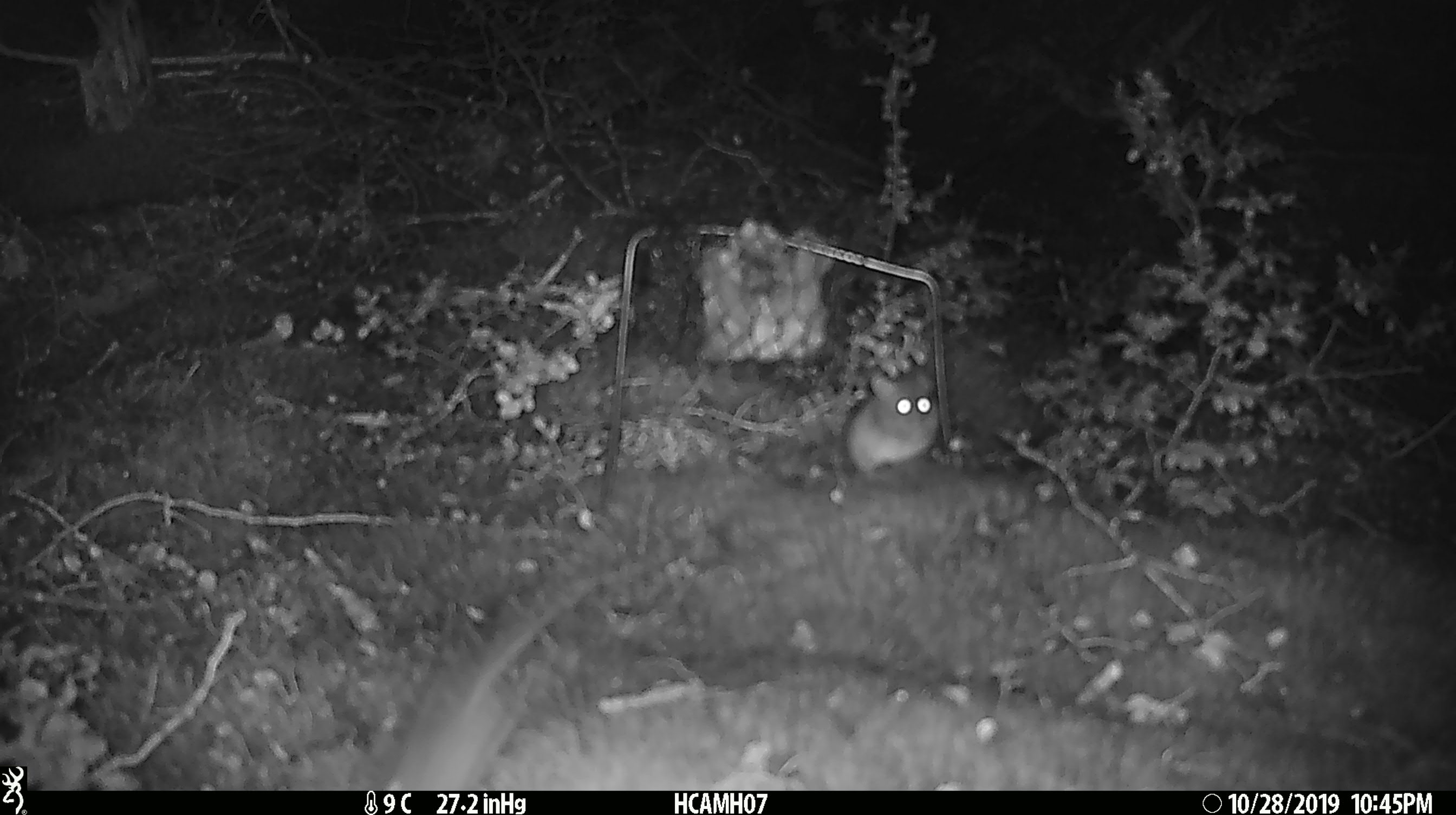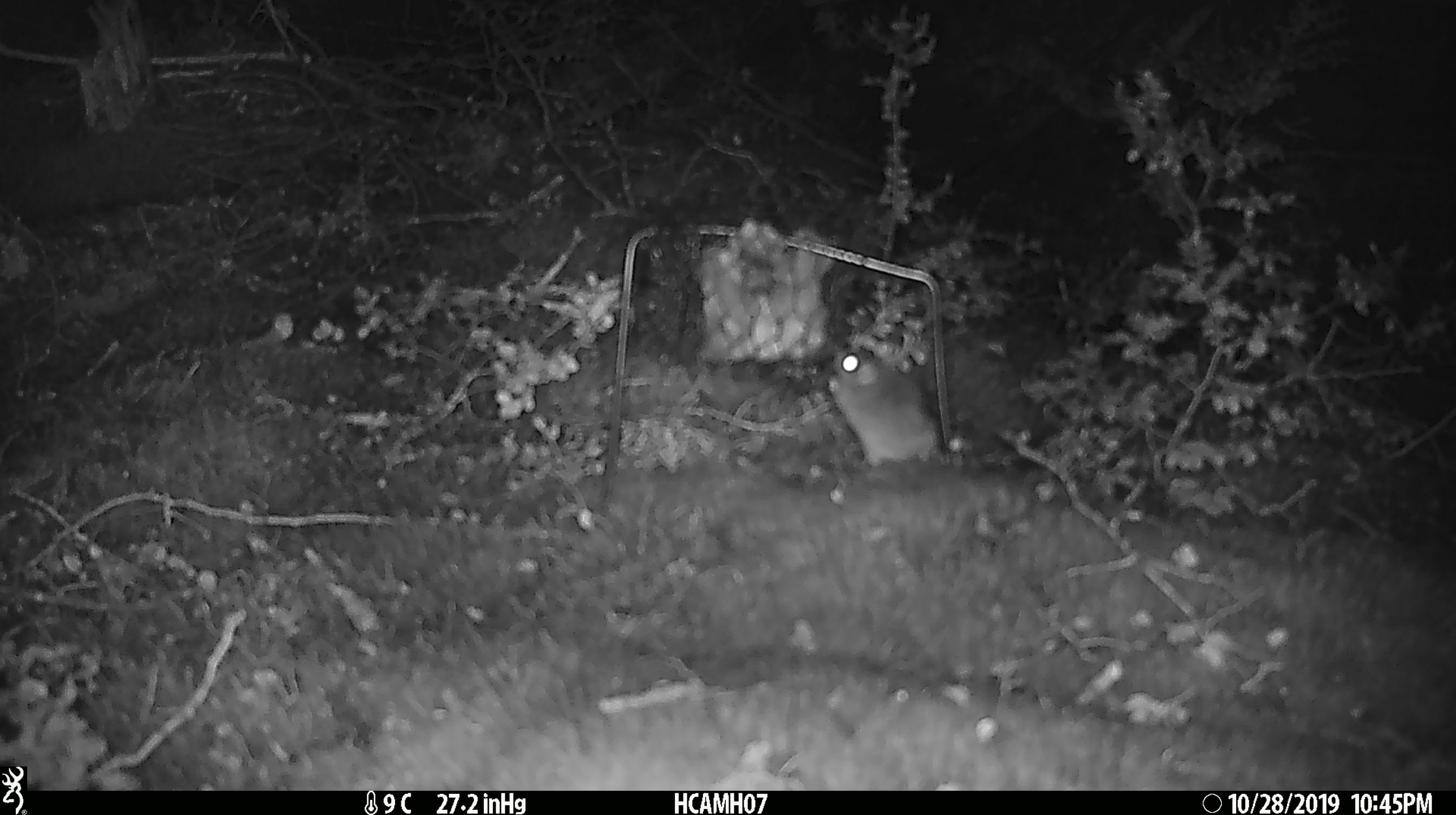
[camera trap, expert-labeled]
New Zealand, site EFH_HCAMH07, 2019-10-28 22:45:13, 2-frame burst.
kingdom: Animalia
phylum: Chordata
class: Mammalia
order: Rodentia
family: Muridae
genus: Mus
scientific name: Mus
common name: mouse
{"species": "mouse (Mus)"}